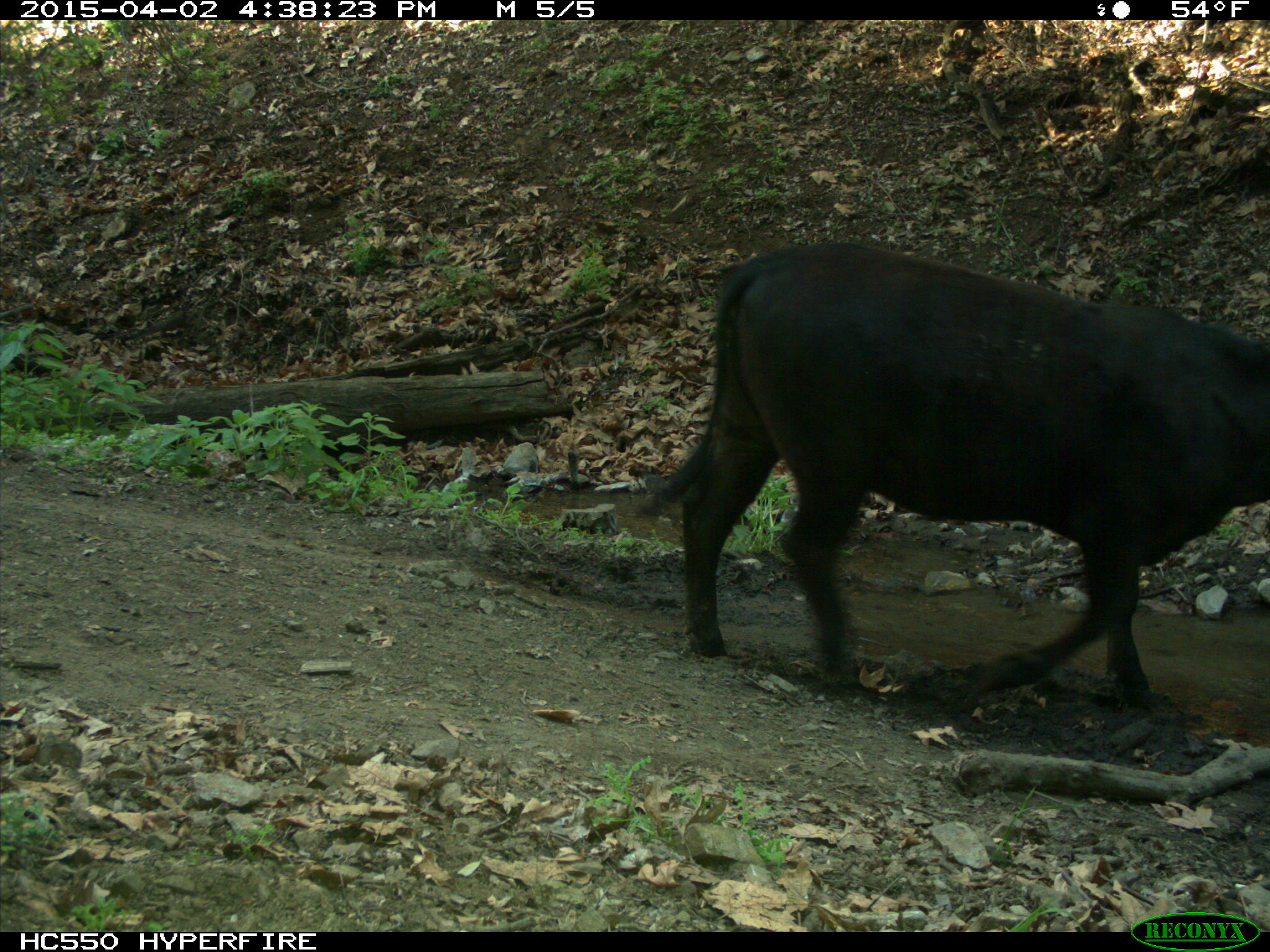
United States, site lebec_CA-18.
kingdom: Animalia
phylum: Chordata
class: Mammalia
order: Artiodactyla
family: Bovidae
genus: Bos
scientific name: Bos taurus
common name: domestic cow